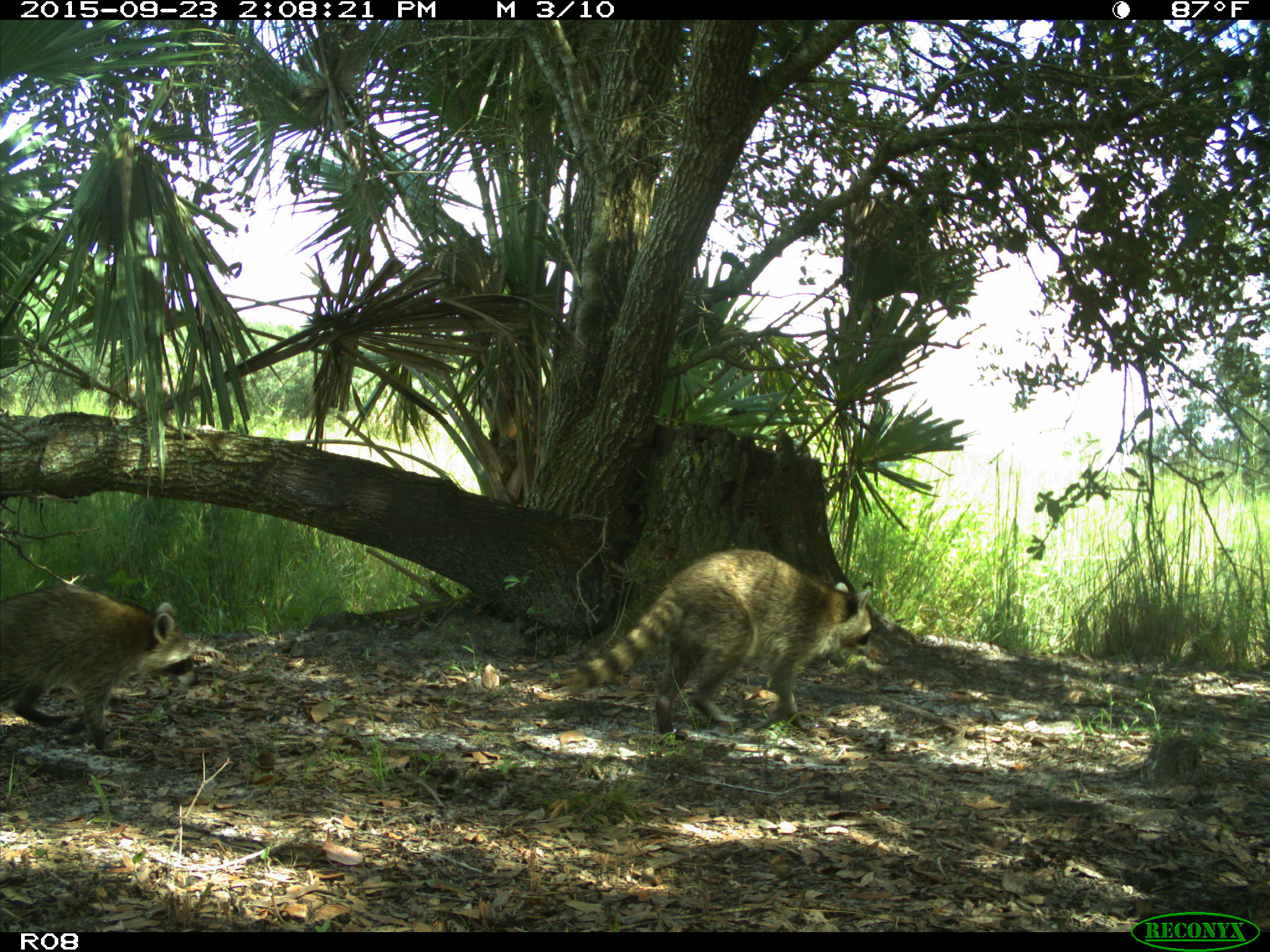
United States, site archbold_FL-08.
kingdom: Animalia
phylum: Chordata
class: Mammalia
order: Carnivora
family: Procyonidae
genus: Procyon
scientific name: Procyon lotor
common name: common raccoon